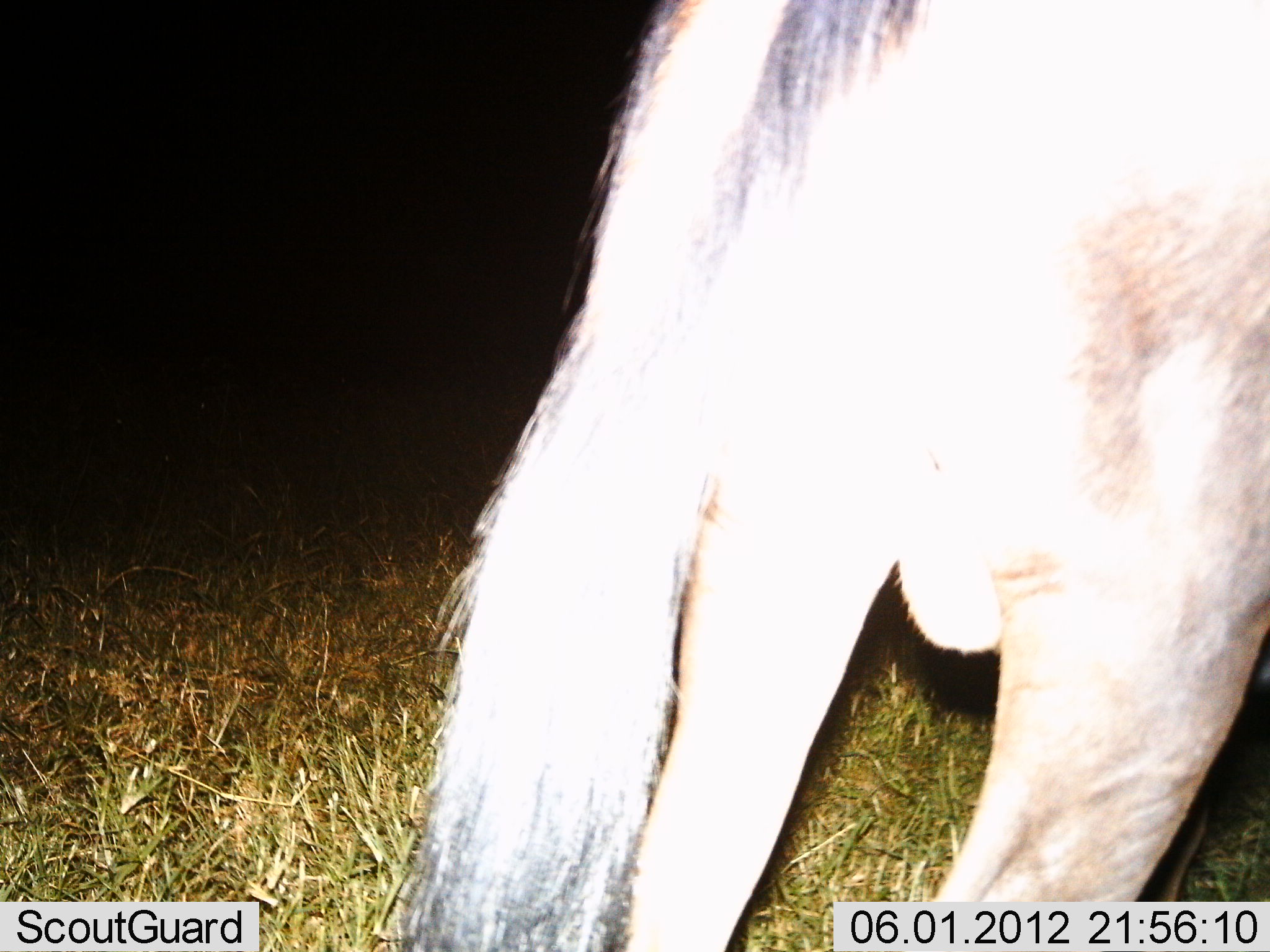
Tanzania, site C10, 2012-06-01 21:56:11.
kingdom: Animalia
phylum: Chordata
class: Mammalia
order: Artiodactyla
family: Bovidae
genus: Connochaetes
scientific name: Connochaetes taurinus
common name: blue wildebeest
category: wildebeest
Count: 1.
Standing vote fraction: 90%.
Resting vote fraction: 0%.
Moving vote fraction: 10%.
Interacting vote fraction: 0%.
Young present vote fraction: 0%.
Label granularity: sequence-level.